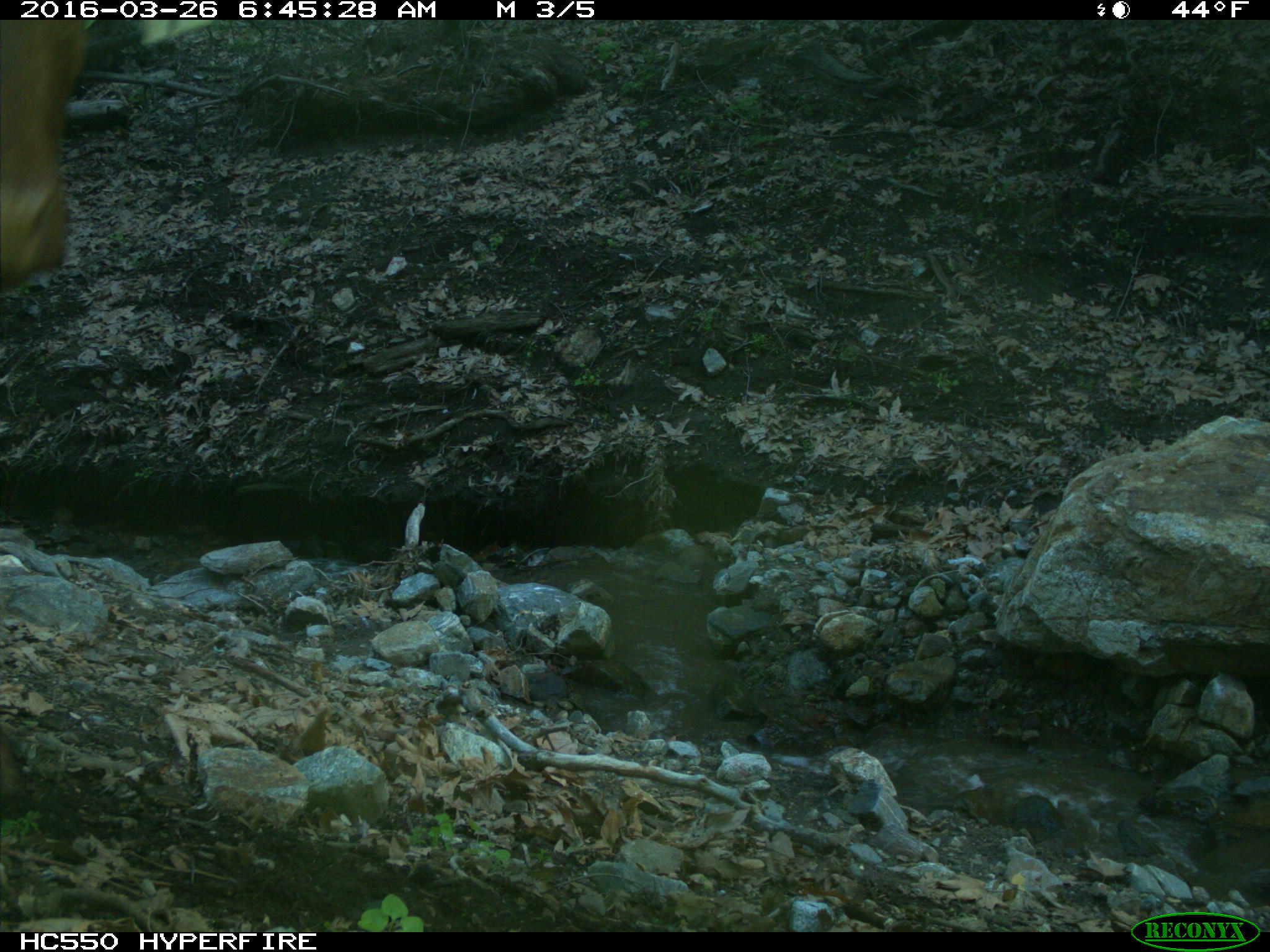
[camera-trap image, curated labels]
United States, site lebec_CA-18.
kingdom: Animalia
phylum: Chordata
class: Mammalia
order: Artiodactyla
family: Bovidae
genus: Bos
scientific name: Bos taurus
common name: domestic cow